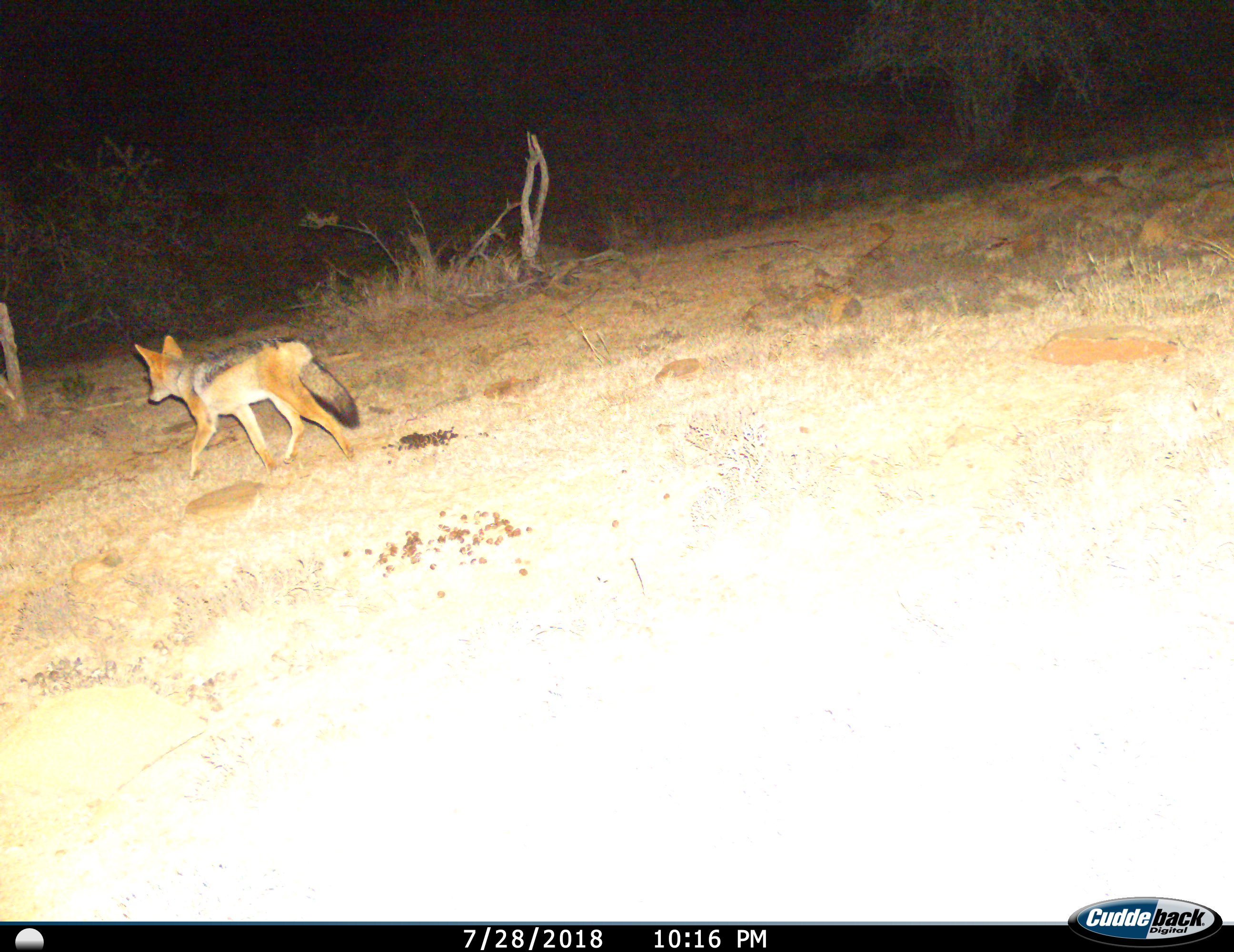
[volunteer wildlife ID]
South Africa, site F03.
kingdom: Animalia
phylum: Chordata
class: Mammalia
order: Carnivora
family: Canidae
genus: Lupulella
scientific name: Lupulella mesomelas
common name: black-backed jackal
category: jackalblackbacked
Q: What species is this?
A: Jackalblackbacked (black-backed jackal) (Lupulella mesomelas).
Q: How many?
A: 1.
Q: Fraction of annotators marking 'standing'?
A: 0%.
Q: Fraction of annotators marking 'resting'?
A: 0%.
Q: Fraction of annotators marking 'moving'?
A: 100%.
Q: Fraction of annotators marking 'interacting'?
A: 0%.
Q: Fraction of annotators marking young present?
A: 0%.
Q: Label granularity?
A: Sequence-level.